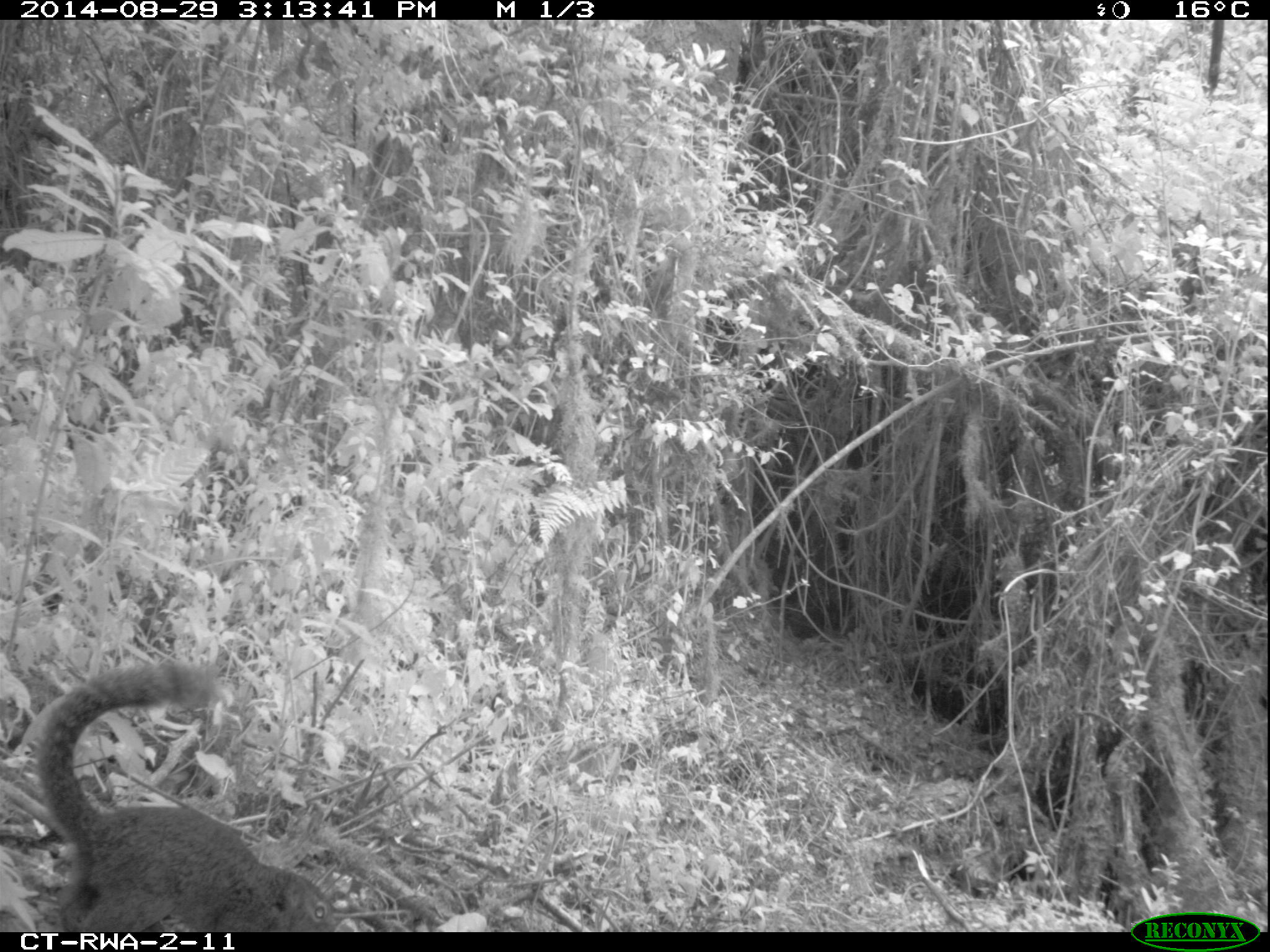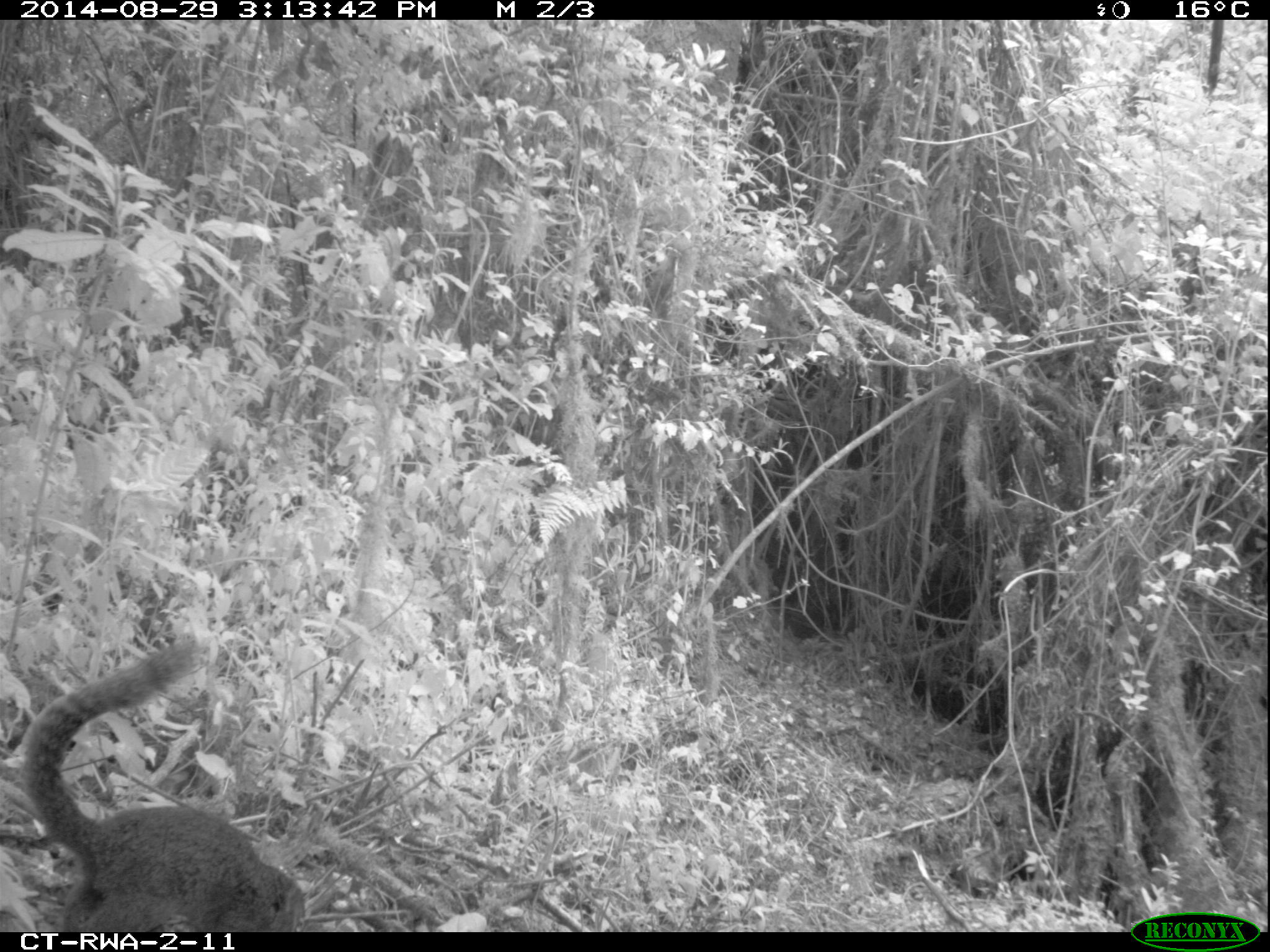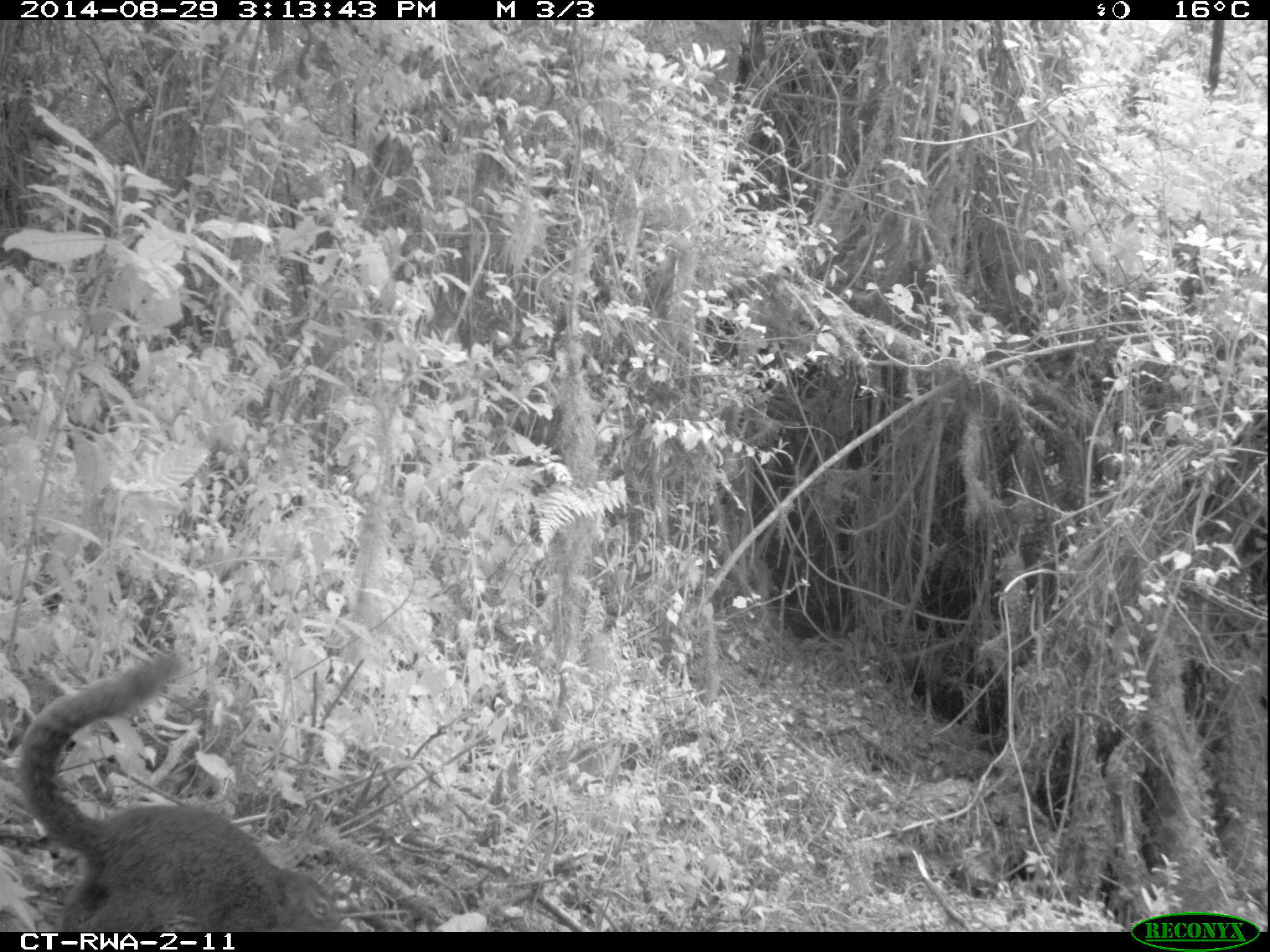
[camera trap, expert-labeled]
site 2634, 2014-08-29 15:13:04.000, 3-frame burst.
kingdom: Animalia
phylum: Chordata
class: Mammalia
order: Rodentia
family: Sciuridae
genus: Funisciurus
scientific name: Funisciurus carruthersi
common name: carruther's mountain squirrel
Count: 1.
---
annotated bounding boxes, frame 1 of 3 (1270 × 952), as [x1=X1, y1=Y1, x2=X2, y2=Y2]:
funisciurus carruthersi: [x1=22, y1=650, x2=346, y2=932]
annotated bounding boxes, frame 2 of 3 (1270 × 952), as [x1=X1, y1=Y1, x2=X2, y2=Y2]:
funisciurus carruthersi: [x1=11, y1=622, x2=314, y2=930]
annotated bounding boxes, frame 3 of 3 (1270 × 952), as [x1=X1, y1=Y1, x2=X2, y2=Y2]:
funisciurus carruthersi: [x1=11, y1=644, x2=352, y2=932]